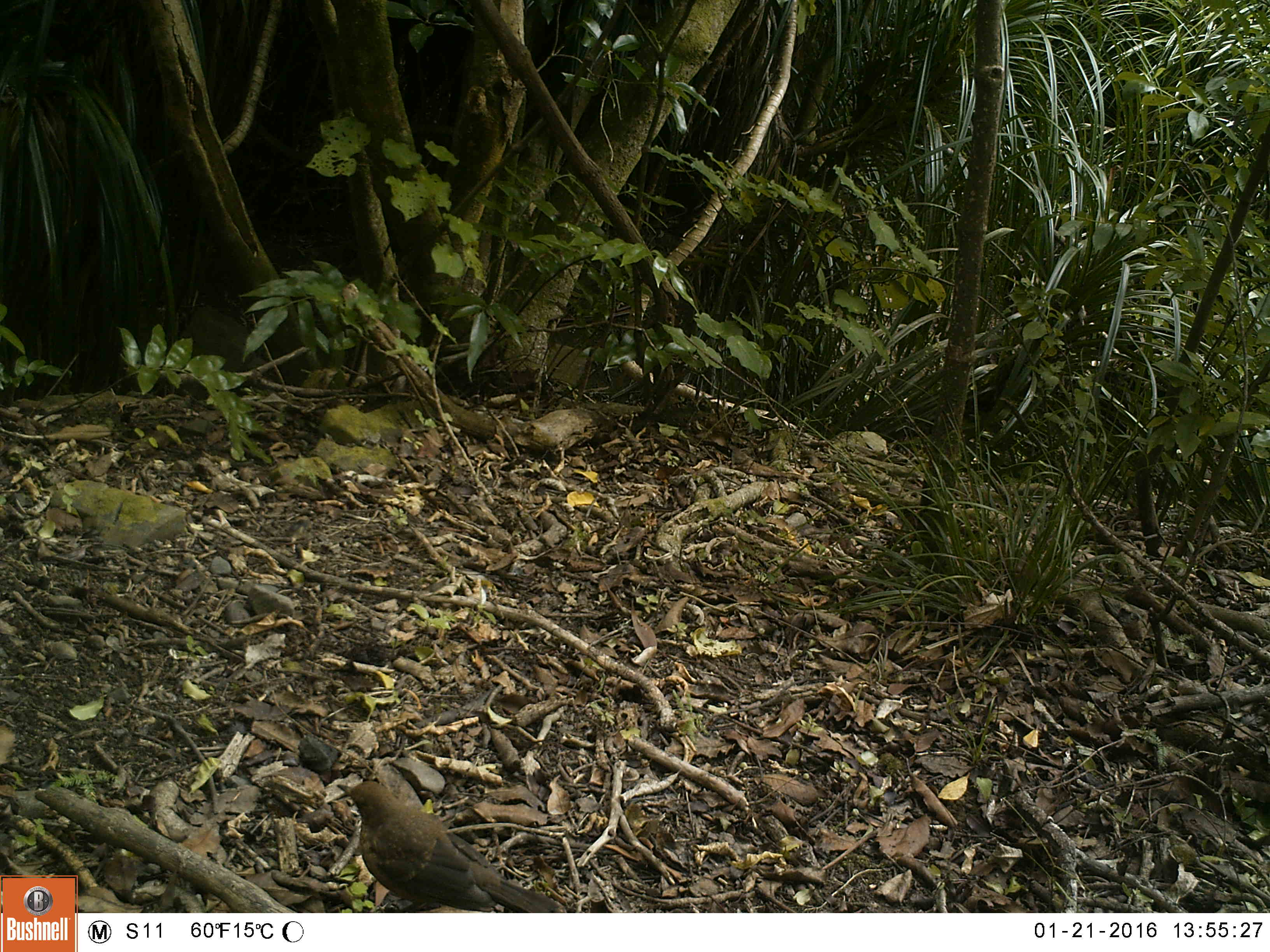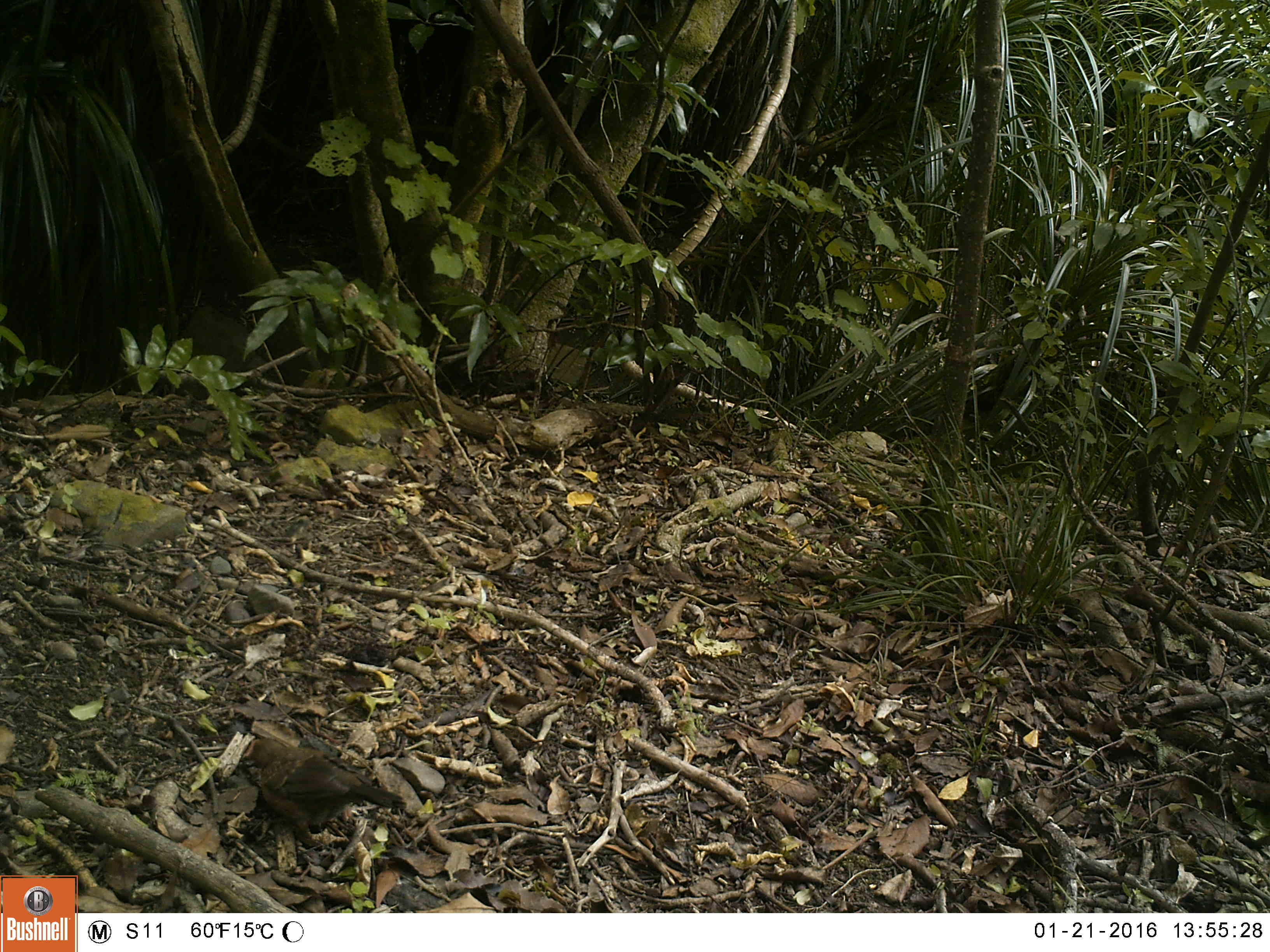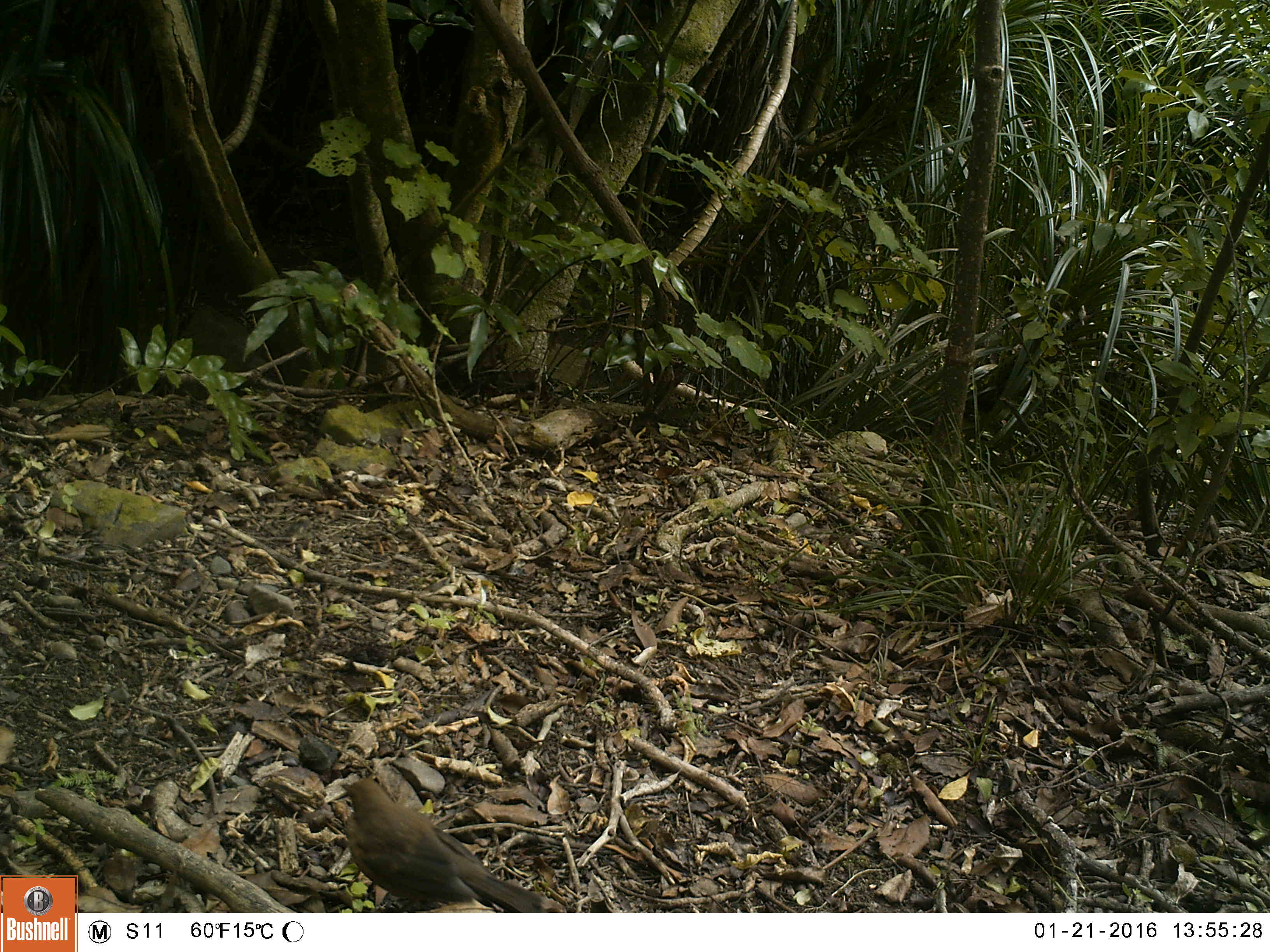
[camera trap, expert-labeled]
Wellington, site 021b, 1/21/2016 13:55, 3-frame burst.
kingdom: Animalia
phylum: Chordata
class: Aves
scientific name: Aves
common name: bird